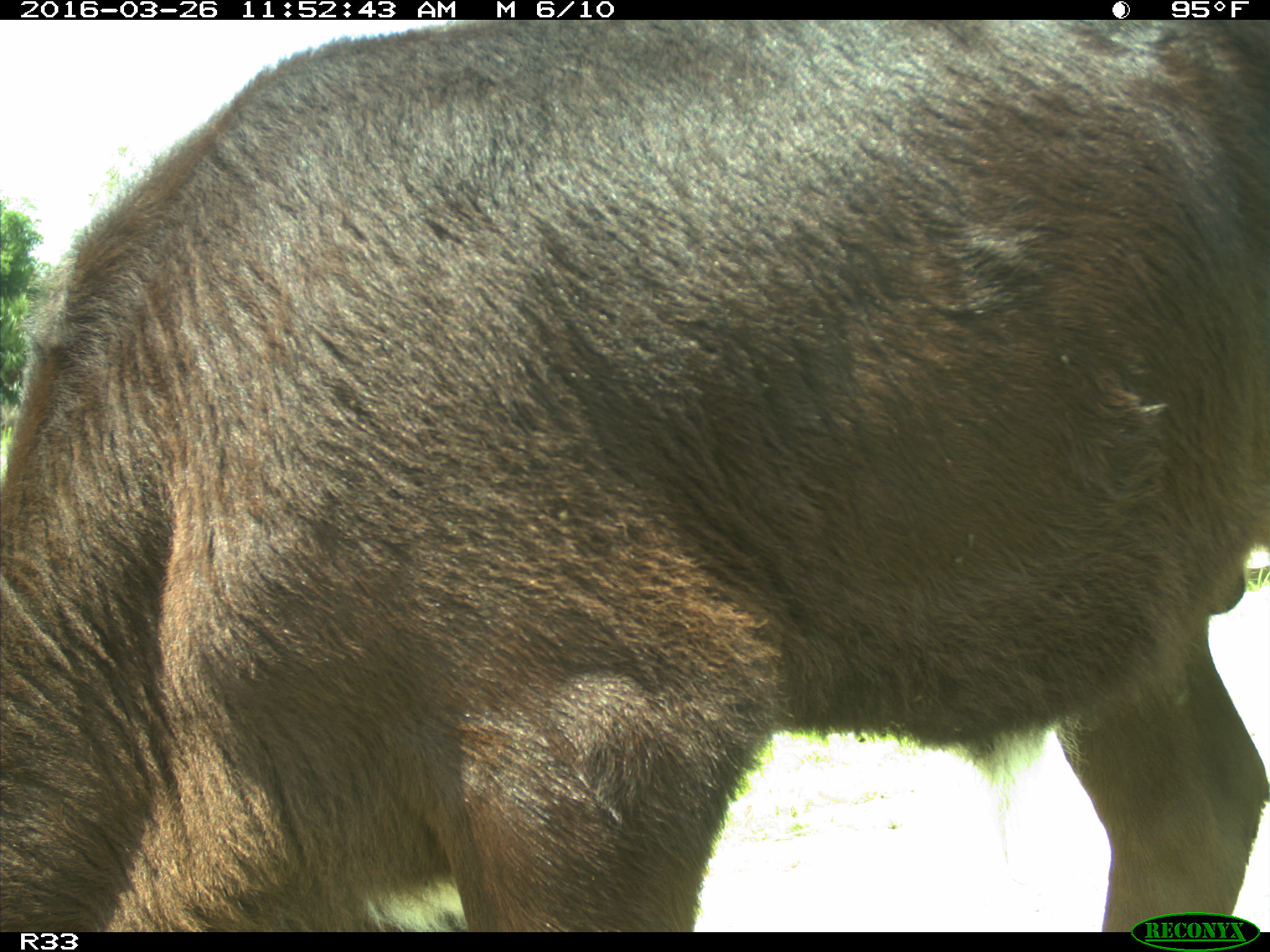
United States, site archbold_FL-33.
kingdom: Animalia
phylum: Chordata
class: Mammalia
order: Artiodactyla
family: Bovidae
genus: Bos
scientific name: Bos taurus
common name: domestic cow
Bos taurus (domestic cow).